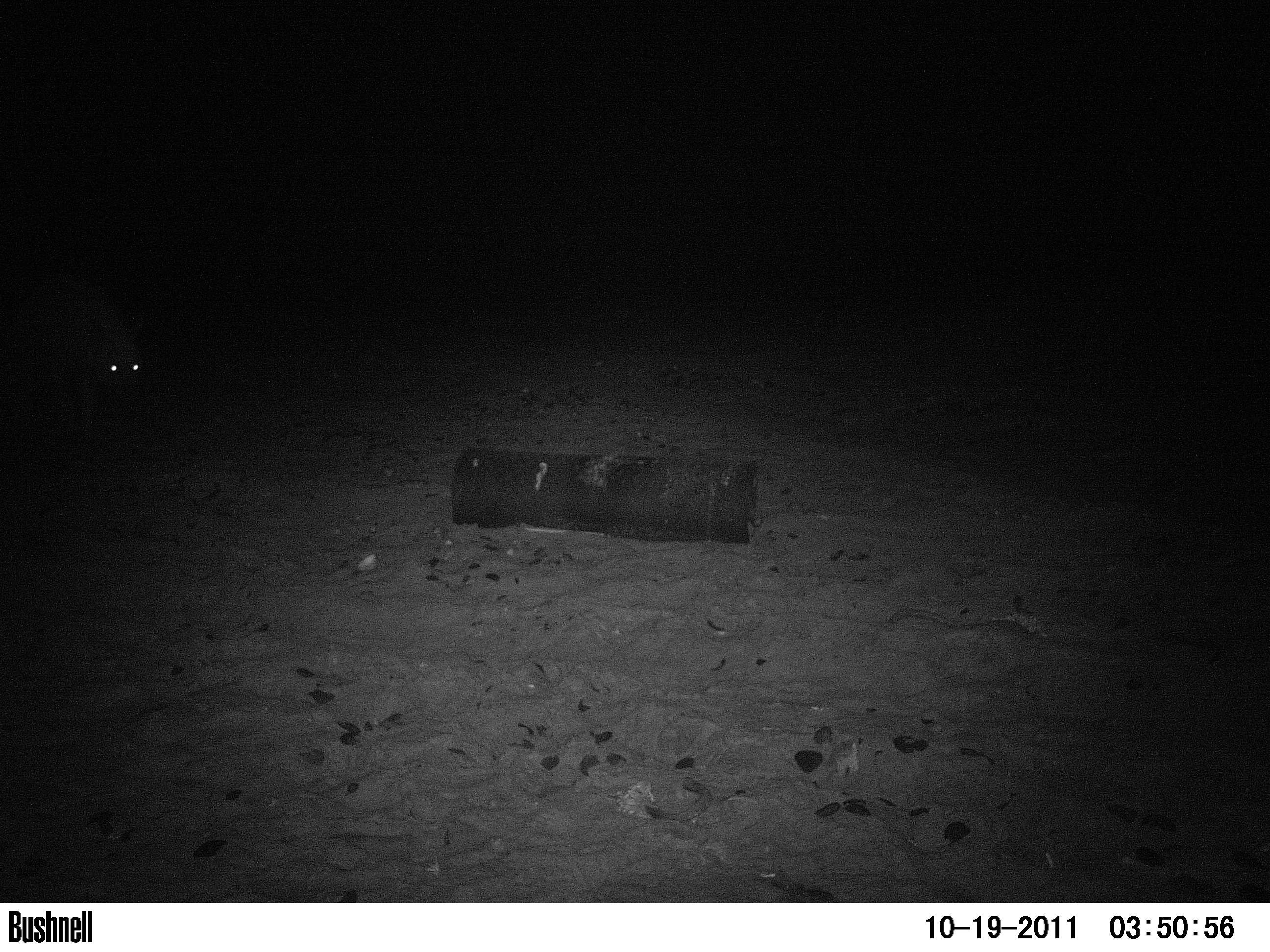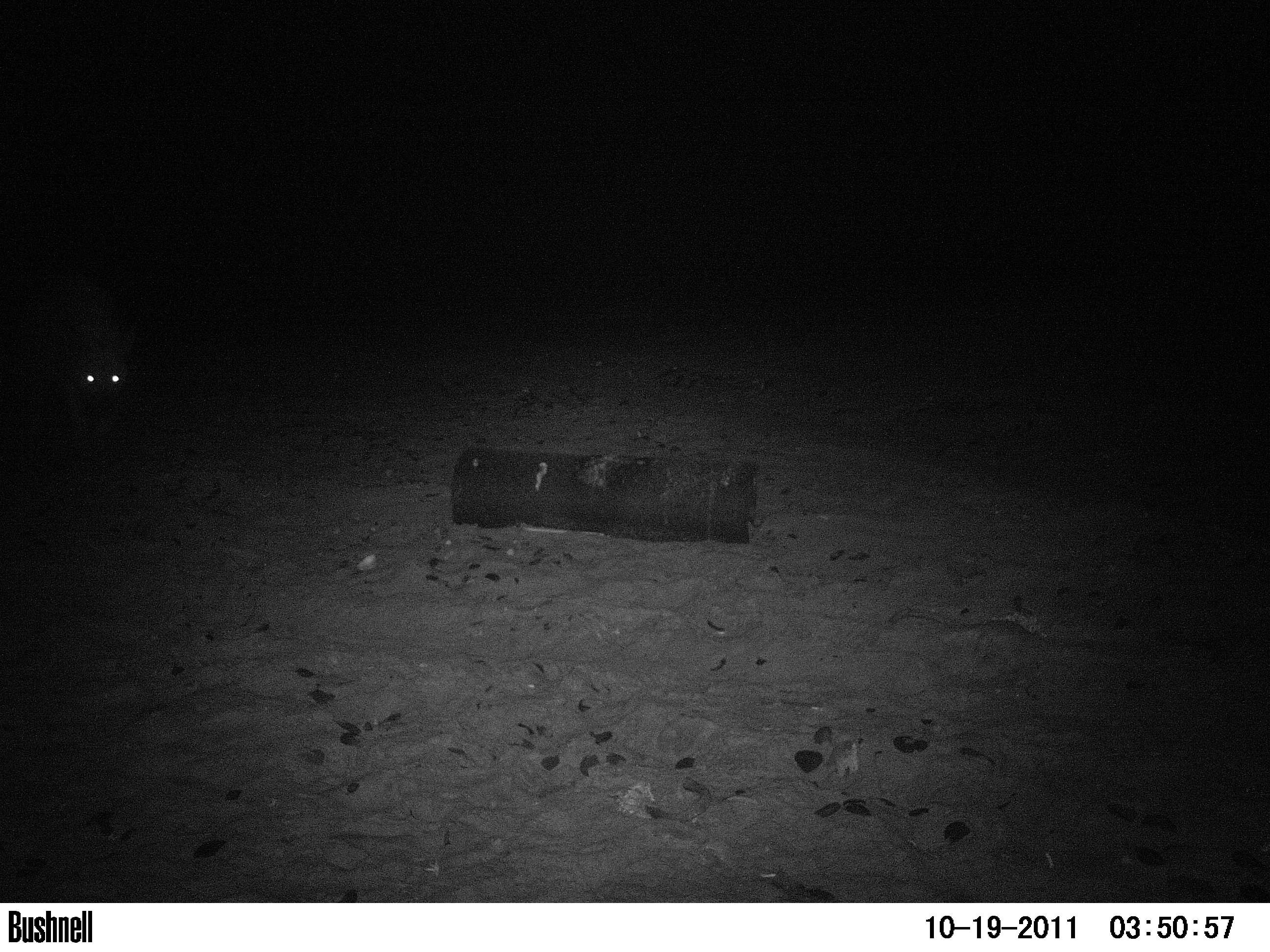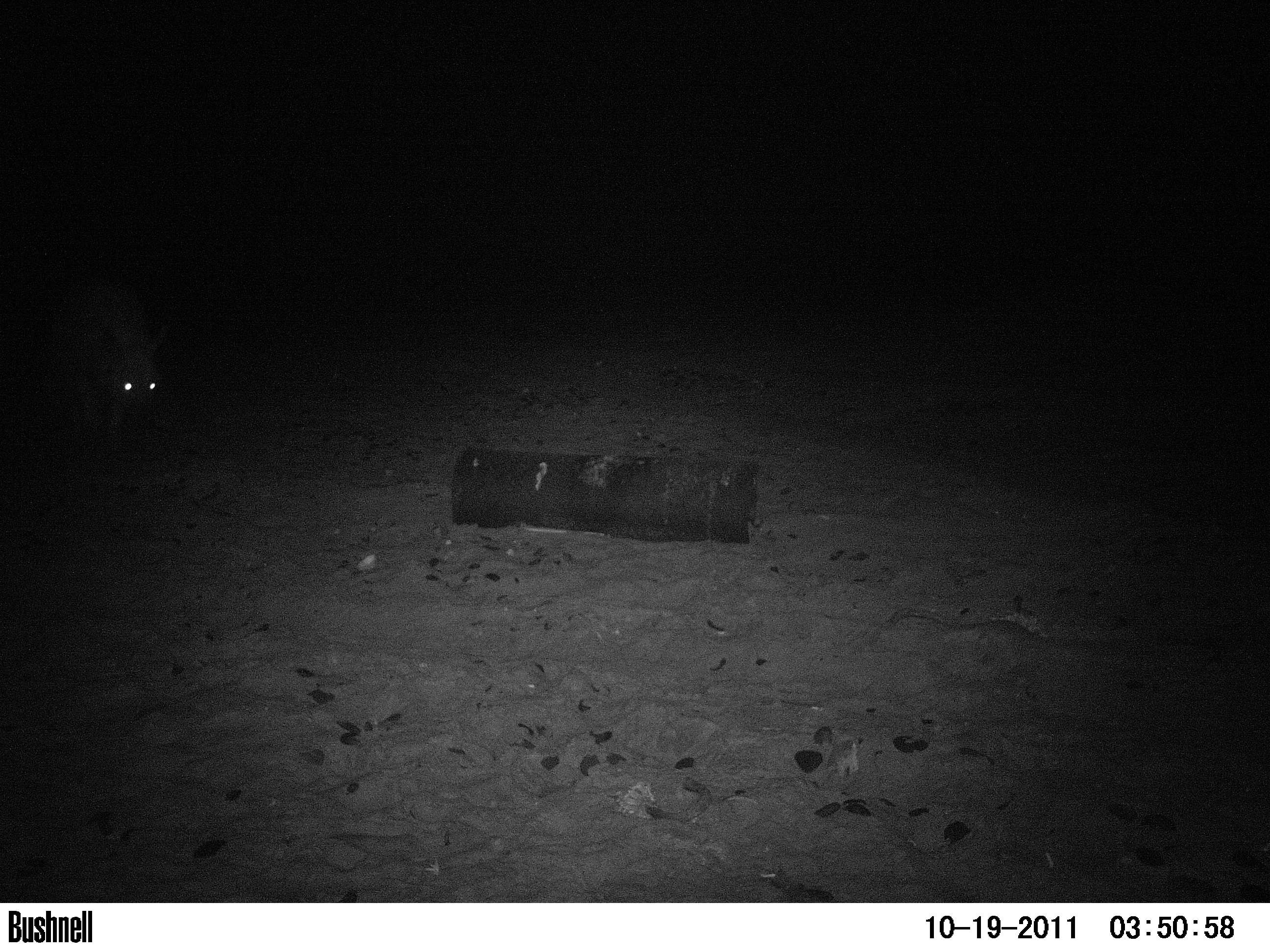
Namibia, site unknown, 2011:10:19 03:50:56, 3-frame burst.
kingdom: Animalia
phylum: Chordata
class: Mammalia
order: Carnivora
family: Hyaenidae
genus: Parahyaena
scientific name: Parahyaena brunnea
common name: brown hyena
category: hyaena brunnea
Hyaena brunnea (brown hyena) (Parahyaena brunnea).